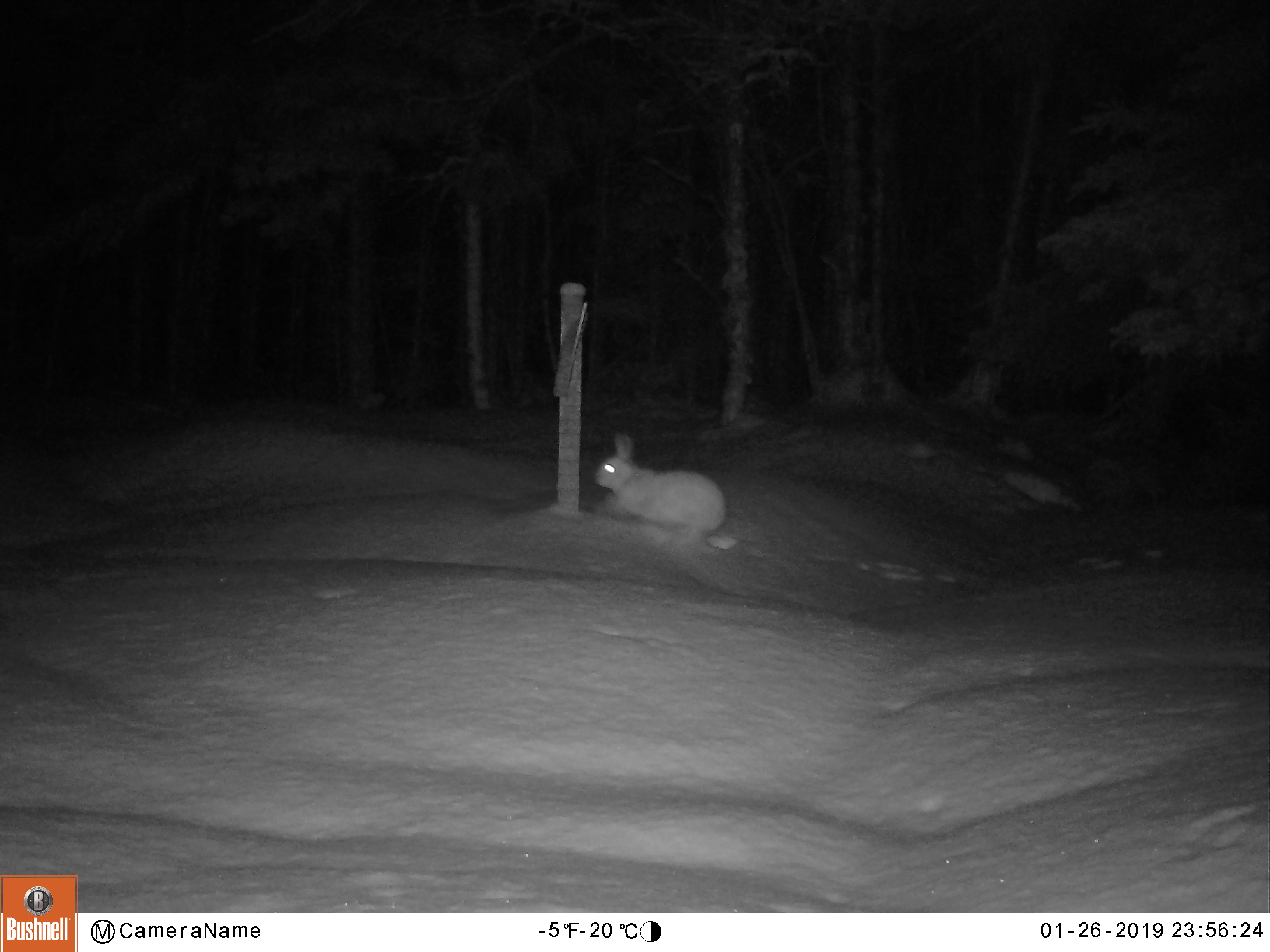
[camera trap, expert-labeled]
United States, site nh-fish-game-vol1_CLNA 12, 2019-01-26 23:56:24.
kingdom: Animalia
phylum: Chordata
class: Mammalia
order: Lagomorpha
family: Leporidae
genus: Lepus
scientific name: Lepus americanus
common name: snowshoe hare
Snowshoe hare (Lepus americanus).